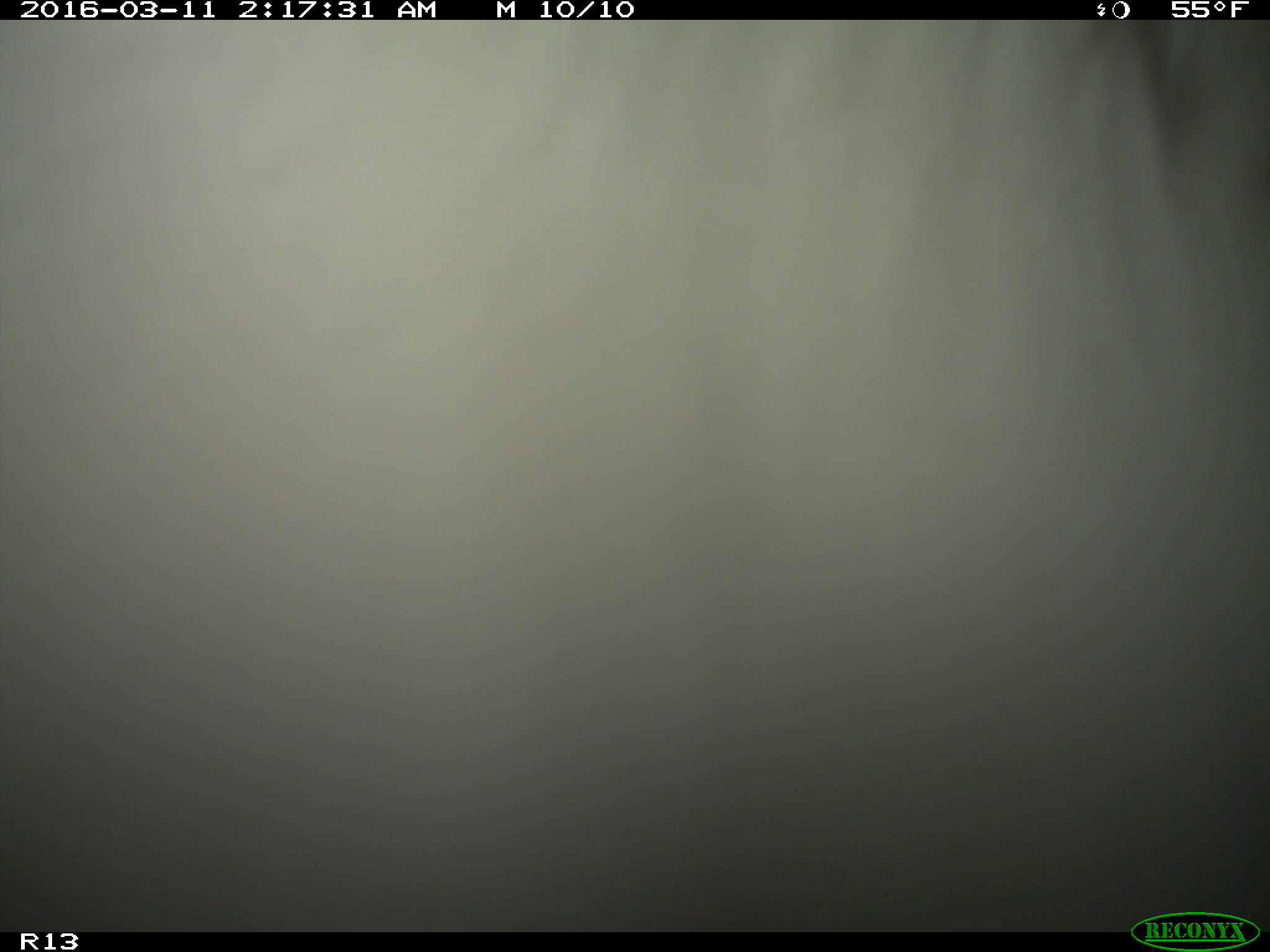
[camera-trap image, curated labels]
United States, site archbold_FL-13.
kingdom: Animalia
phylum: Chordata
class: Mammalia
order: Artiodactyla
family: Bovidae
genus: Bos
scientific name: Bos taurus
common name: domestic cow